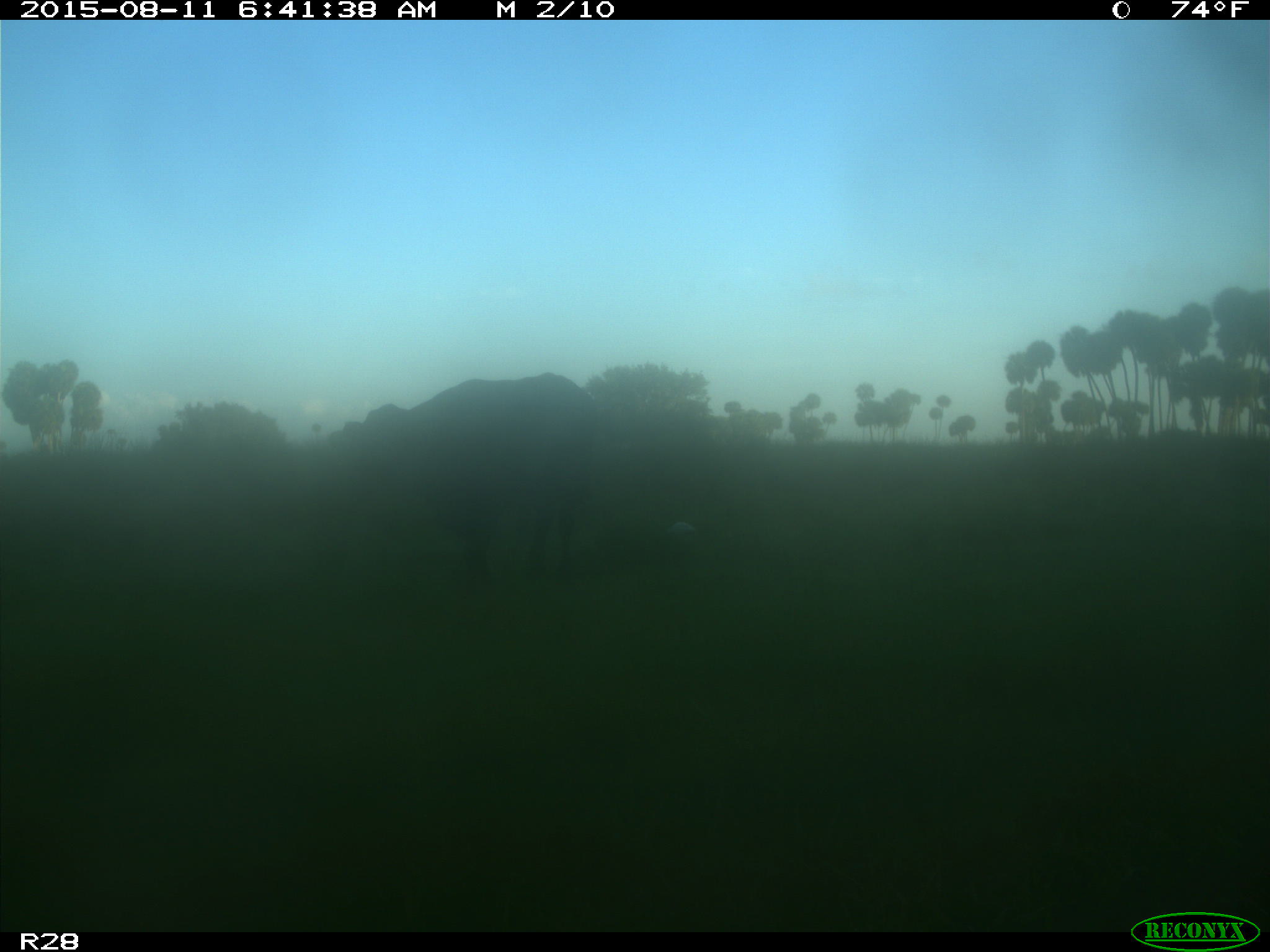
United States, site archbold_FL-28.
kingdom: Animalia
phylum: Chordata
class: Mammalia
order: Artiodactyla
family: Bovidae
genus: Bos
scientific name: Bos taurus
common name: domestic cow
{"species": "Bos taurus (domestic cow)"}